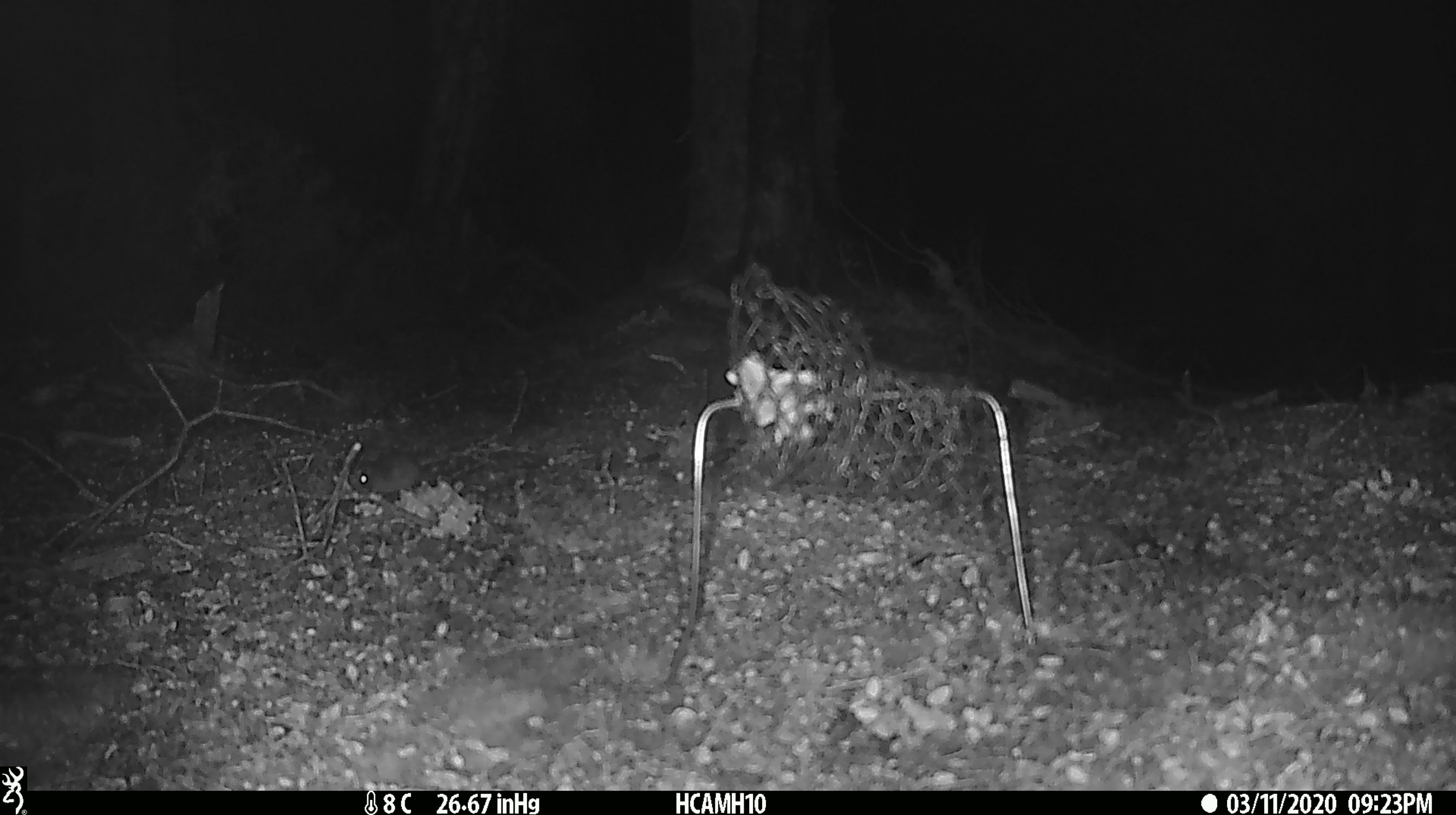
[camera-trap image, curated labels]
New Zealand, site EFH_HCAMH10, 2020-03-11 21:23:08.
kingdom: Animalia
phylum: Chordata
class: Mammalia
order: Rodentia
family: Muridae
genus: Mus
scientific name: Mus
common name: mouse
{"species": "mouse (Mus)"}